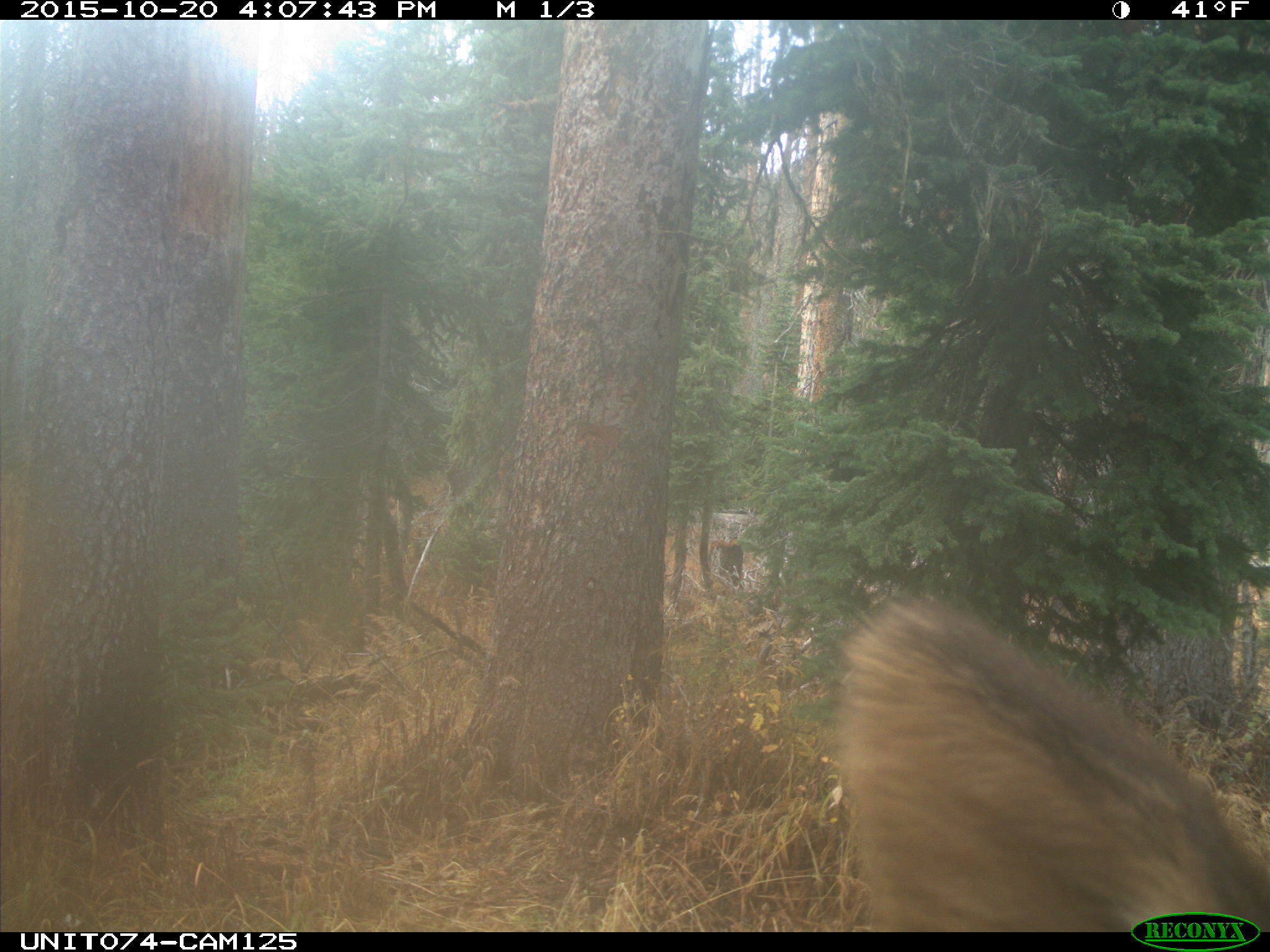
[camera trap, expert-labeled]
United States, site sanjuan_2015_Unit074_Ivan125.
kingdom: Animalia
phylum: Chordata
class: Mammalia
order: Artiodactyla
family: Cervidae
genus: Cervus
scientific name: Cervus elaphus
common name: red deer